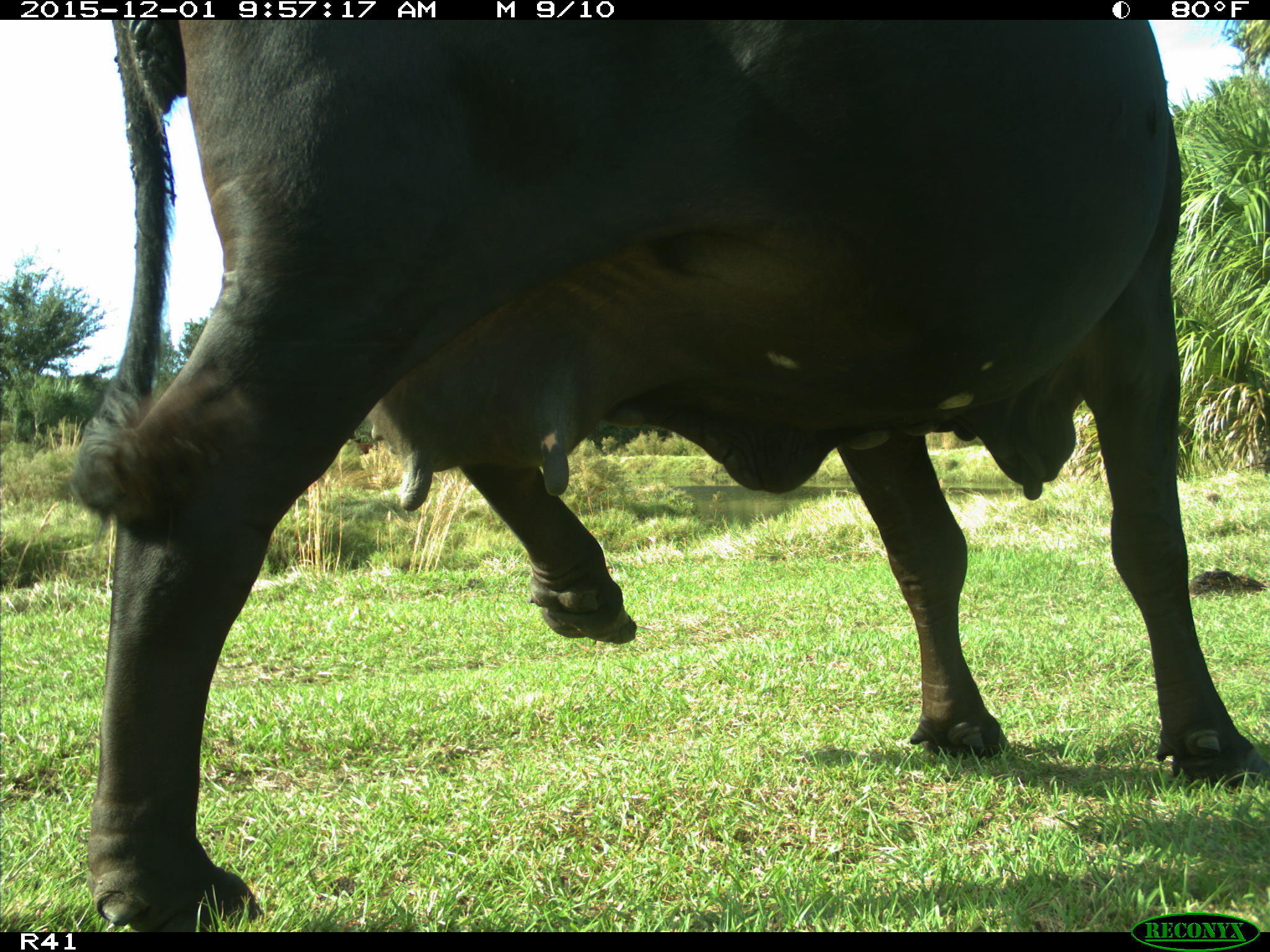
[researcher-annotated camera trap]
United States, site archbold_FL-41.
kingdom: Animalia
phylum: Chordata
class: Mammalia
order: Artiodactyla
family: Bovidae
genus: Bos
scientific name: Bos taurus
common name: domestic cow